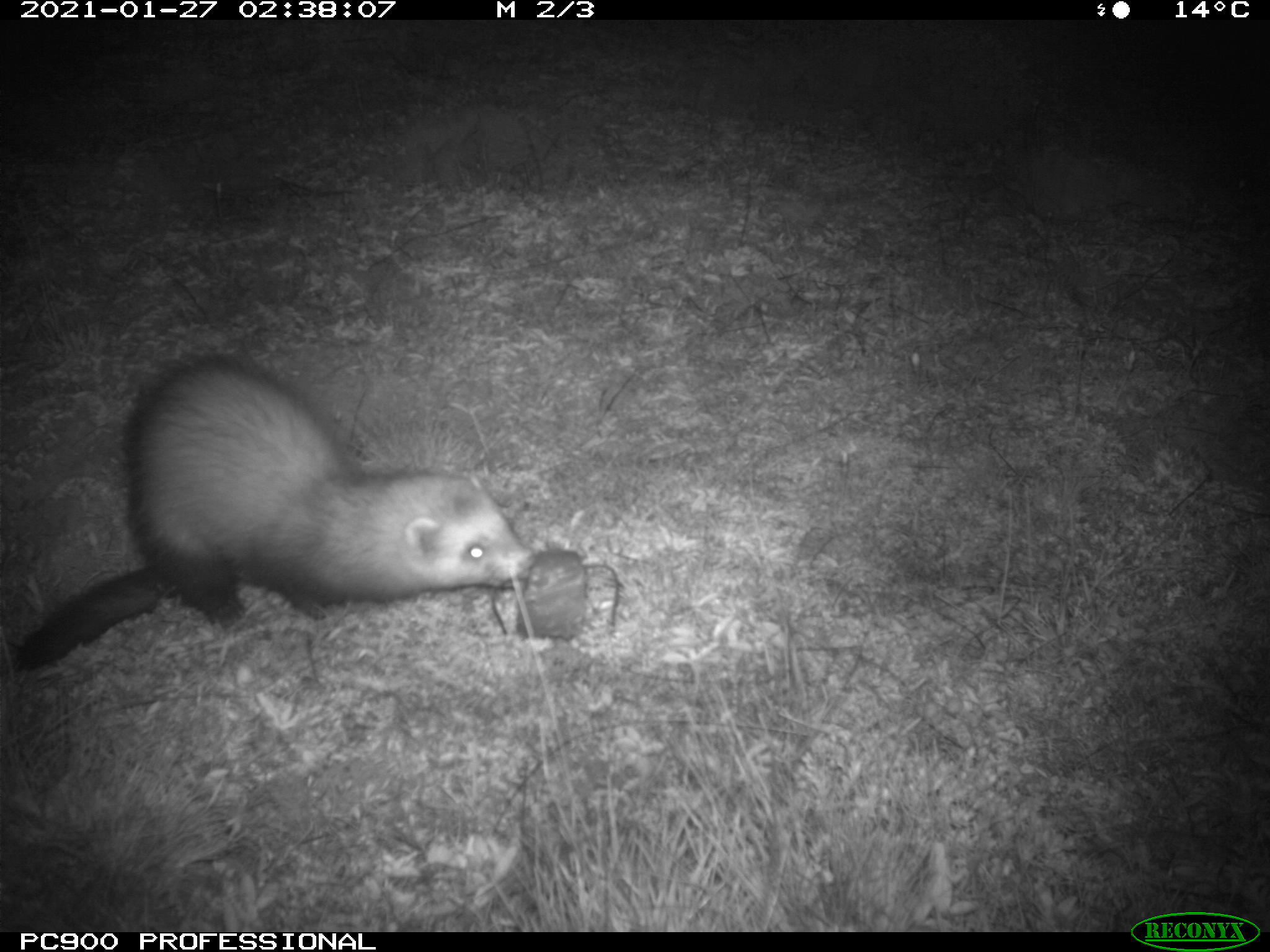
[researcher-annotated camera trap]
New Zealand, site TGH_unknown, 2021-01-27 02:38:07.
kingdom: Animalia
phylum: Chordata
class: Mammalia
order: Carnivora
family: Mustelidae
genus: Mustela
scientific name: Mustela furo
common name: ferret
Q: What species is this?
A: Ferret (Mustela furo).